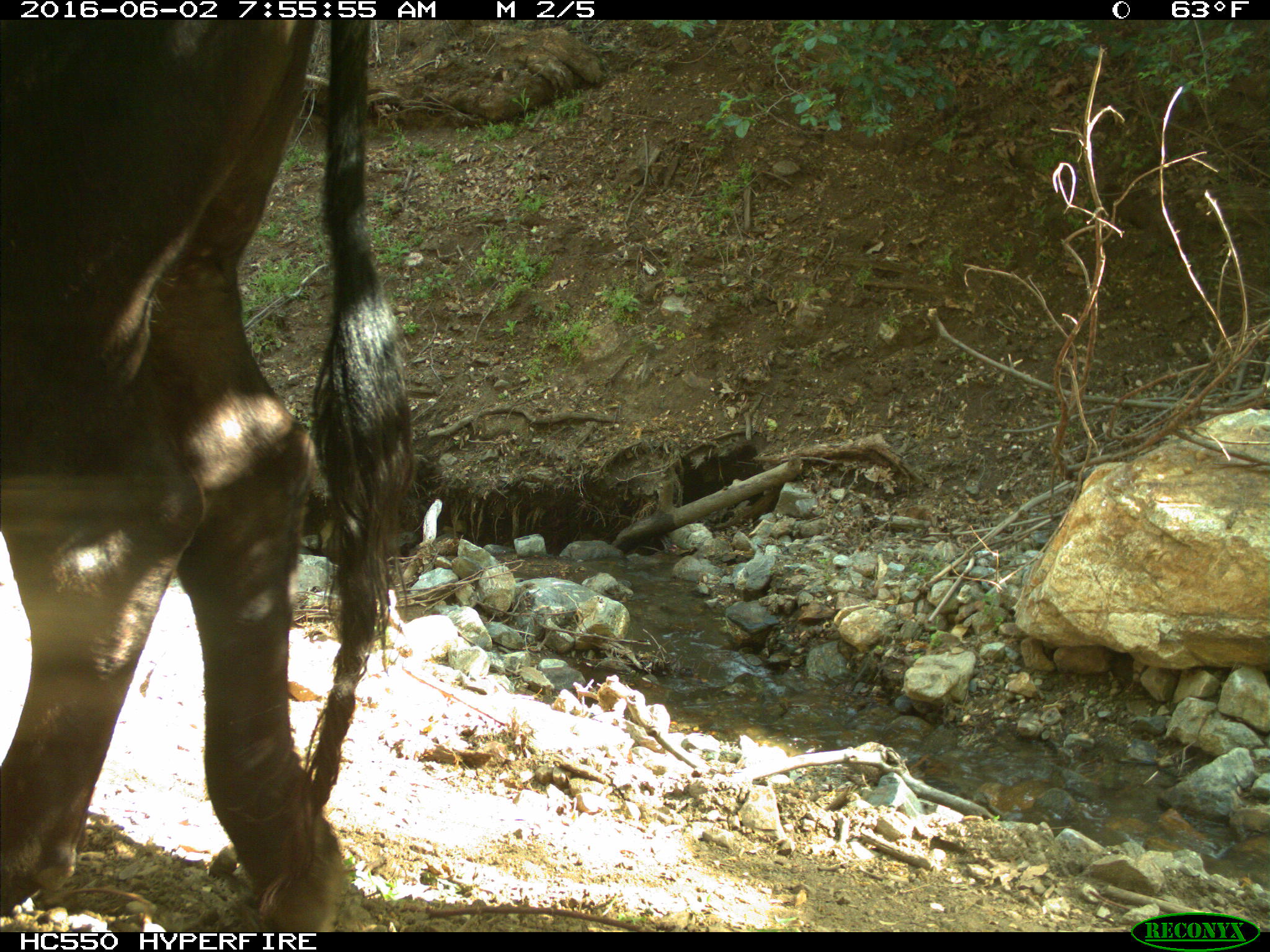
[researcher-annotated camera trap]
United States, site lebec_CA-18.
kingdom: Animalia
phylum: Chordata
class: Mammalia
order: Artiodactyla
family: Bovidae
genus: Bos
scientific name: Bos taurus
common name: domestic cow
Bos taurus (domestic cow).